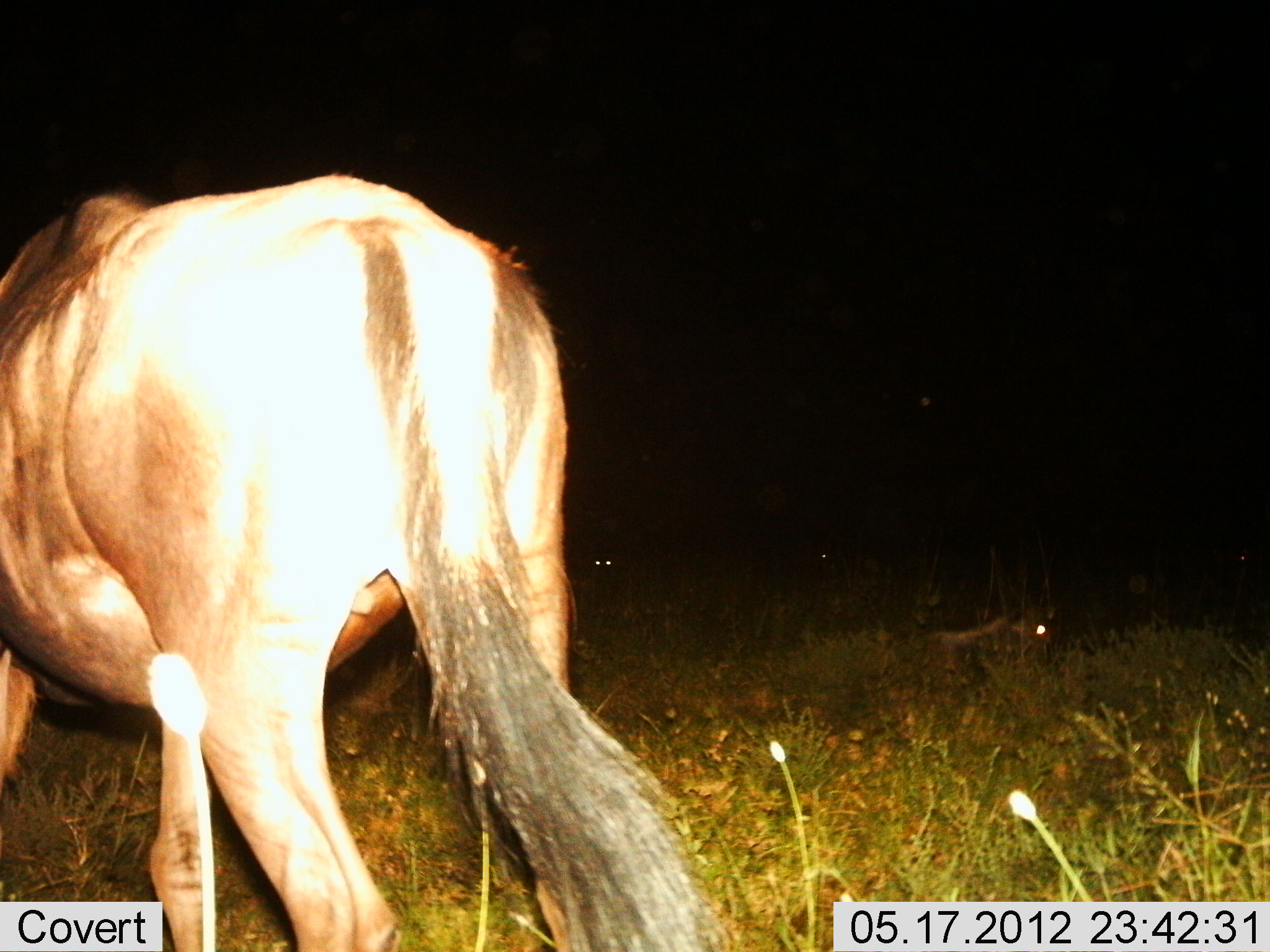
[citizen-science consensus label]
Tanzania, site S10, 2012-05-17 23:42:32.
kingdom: Animalia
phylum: Chordata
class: Mammalia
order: Artiodactyla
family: Bovidae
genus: Connochaetes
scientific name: Connochaetes taurinus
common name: blue wildebeest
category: wildebeest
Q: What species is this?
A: Wildebeest (blue wildebeest) (Connochaetes taurinus).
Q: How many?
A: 2.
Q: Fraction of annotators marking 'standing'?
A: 60%.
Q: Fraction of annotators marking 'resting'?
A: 40%.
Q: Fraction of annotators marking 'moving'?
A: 30%.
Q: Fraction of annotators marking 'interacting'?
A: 0%.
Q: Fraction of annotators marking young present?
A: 0%.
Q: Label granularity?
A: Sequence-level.